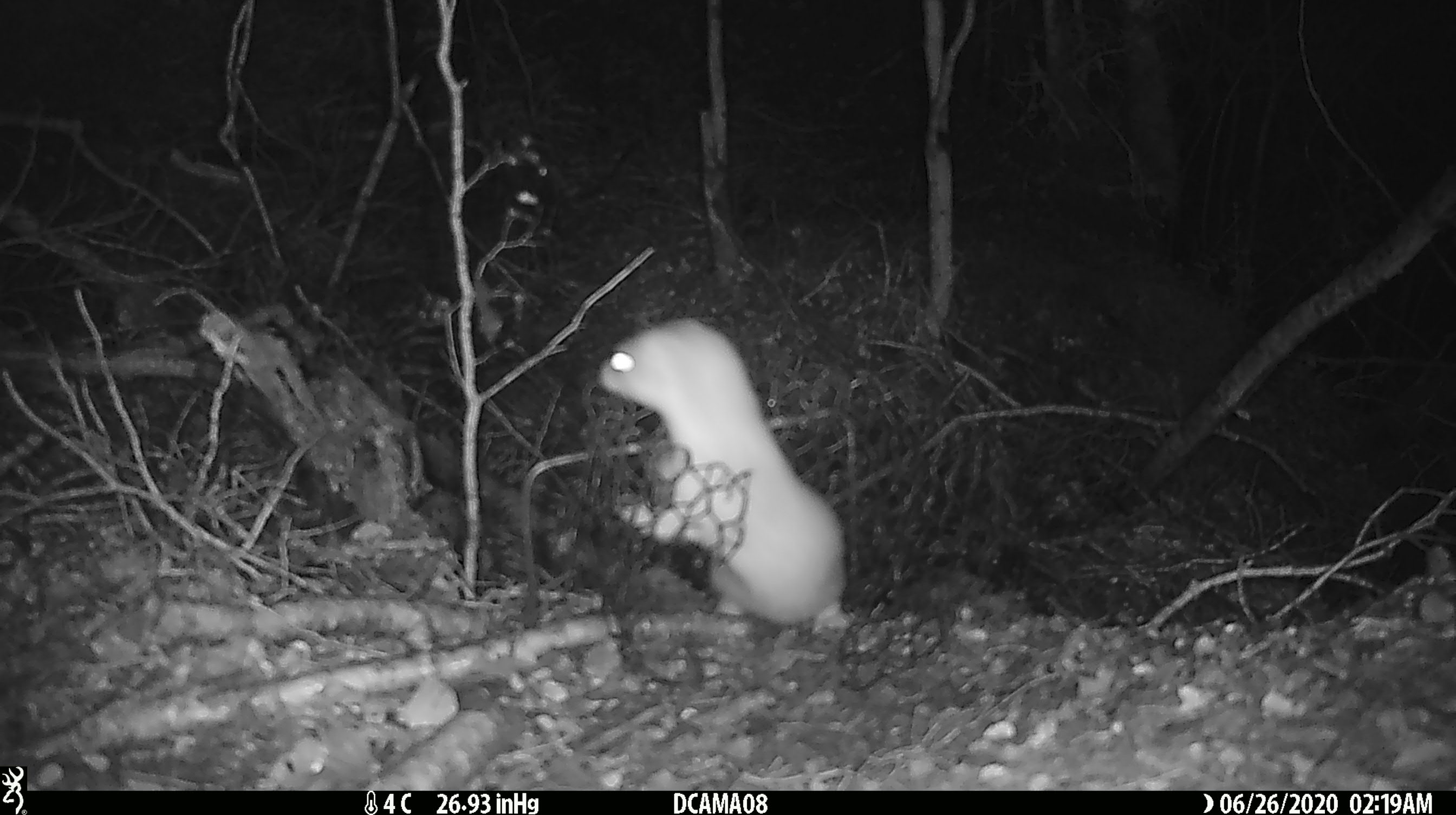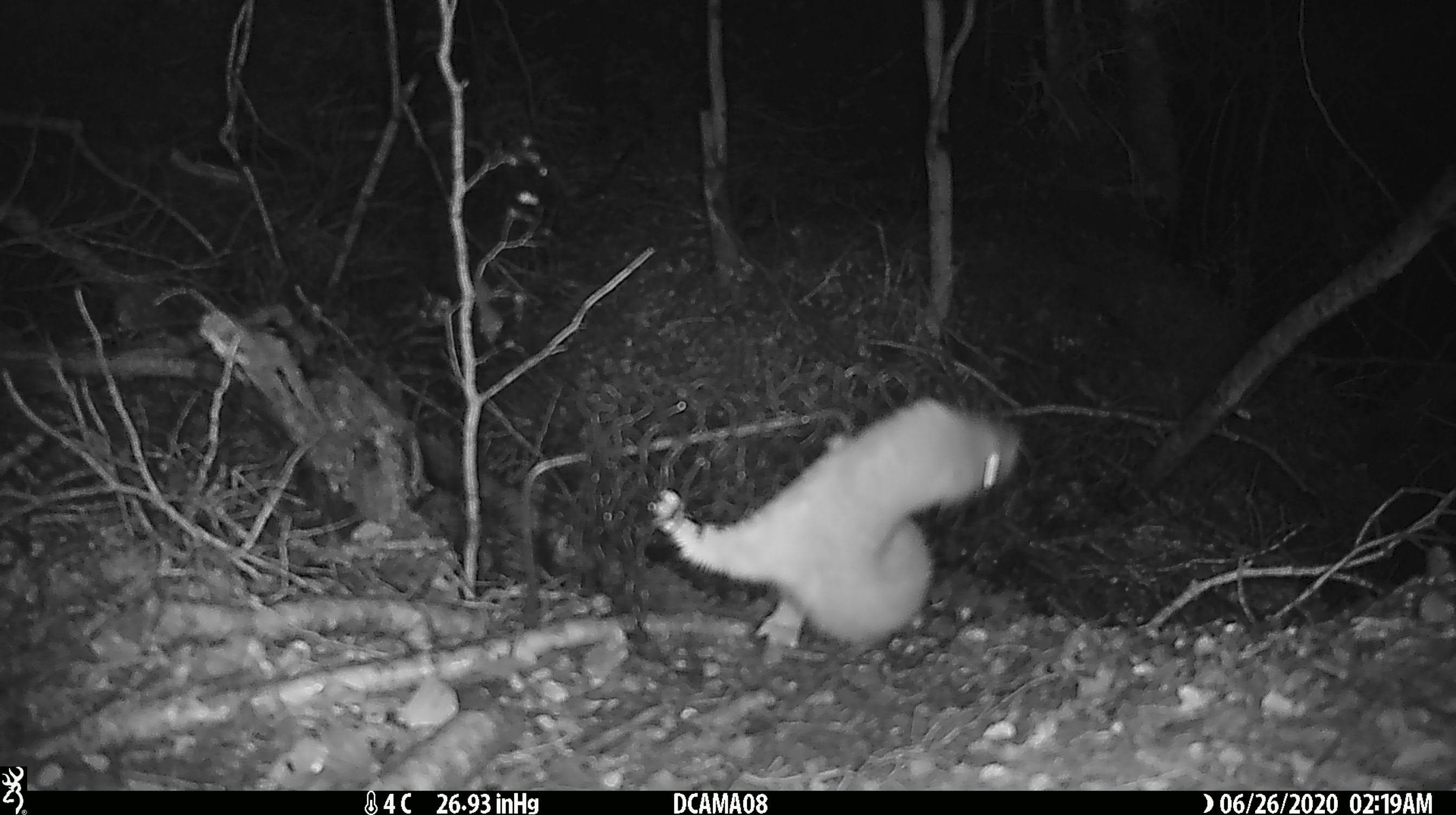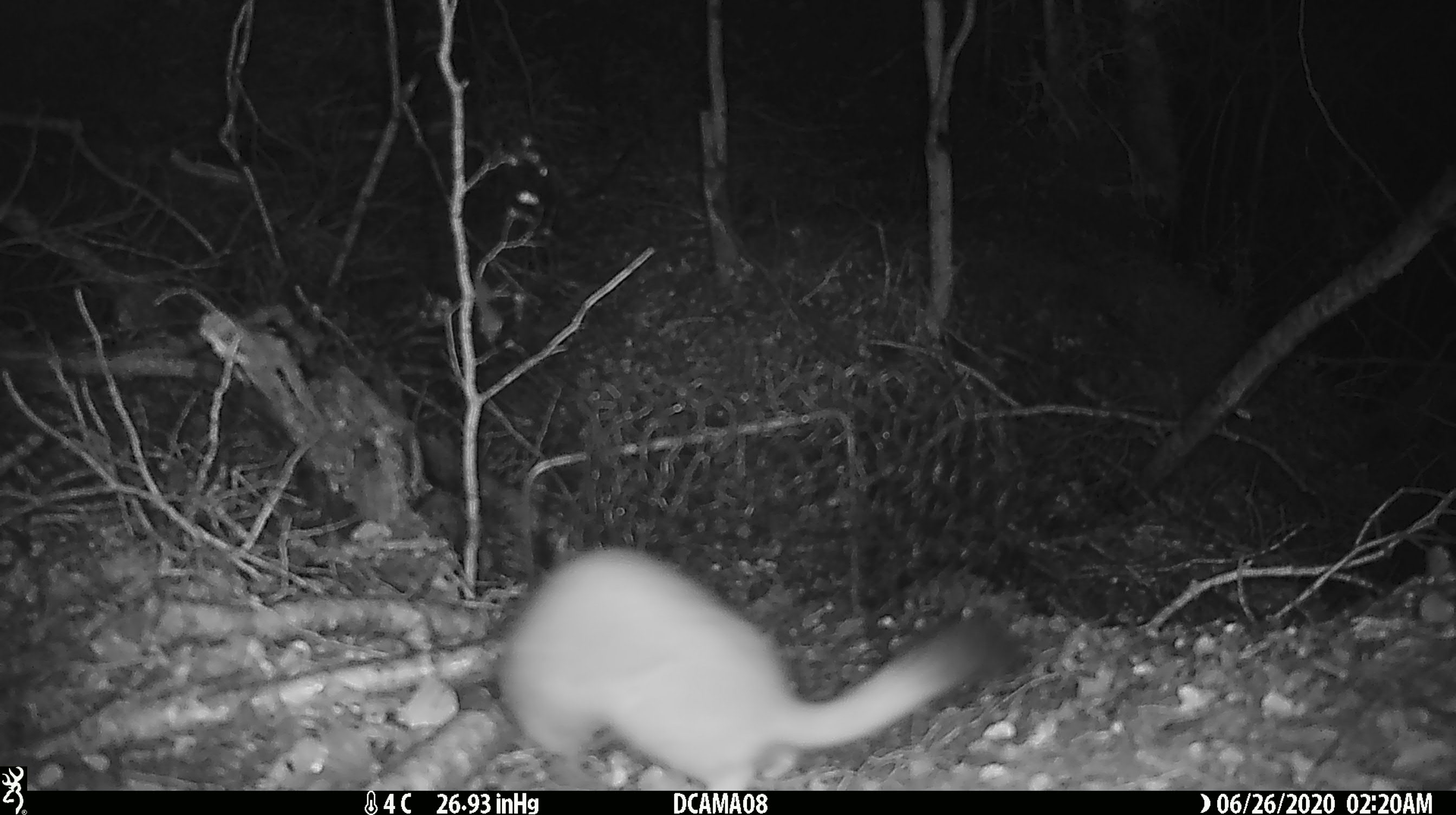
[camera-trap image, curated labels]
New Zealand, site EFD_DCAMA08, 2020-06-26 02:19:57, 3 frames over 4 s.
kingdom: Animalia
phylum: Chordata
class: Mammalia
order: Carnivora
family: Mustelidae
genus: Mustela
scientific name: Mustela erminea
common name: stoat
Stoat (Mustela erminea).